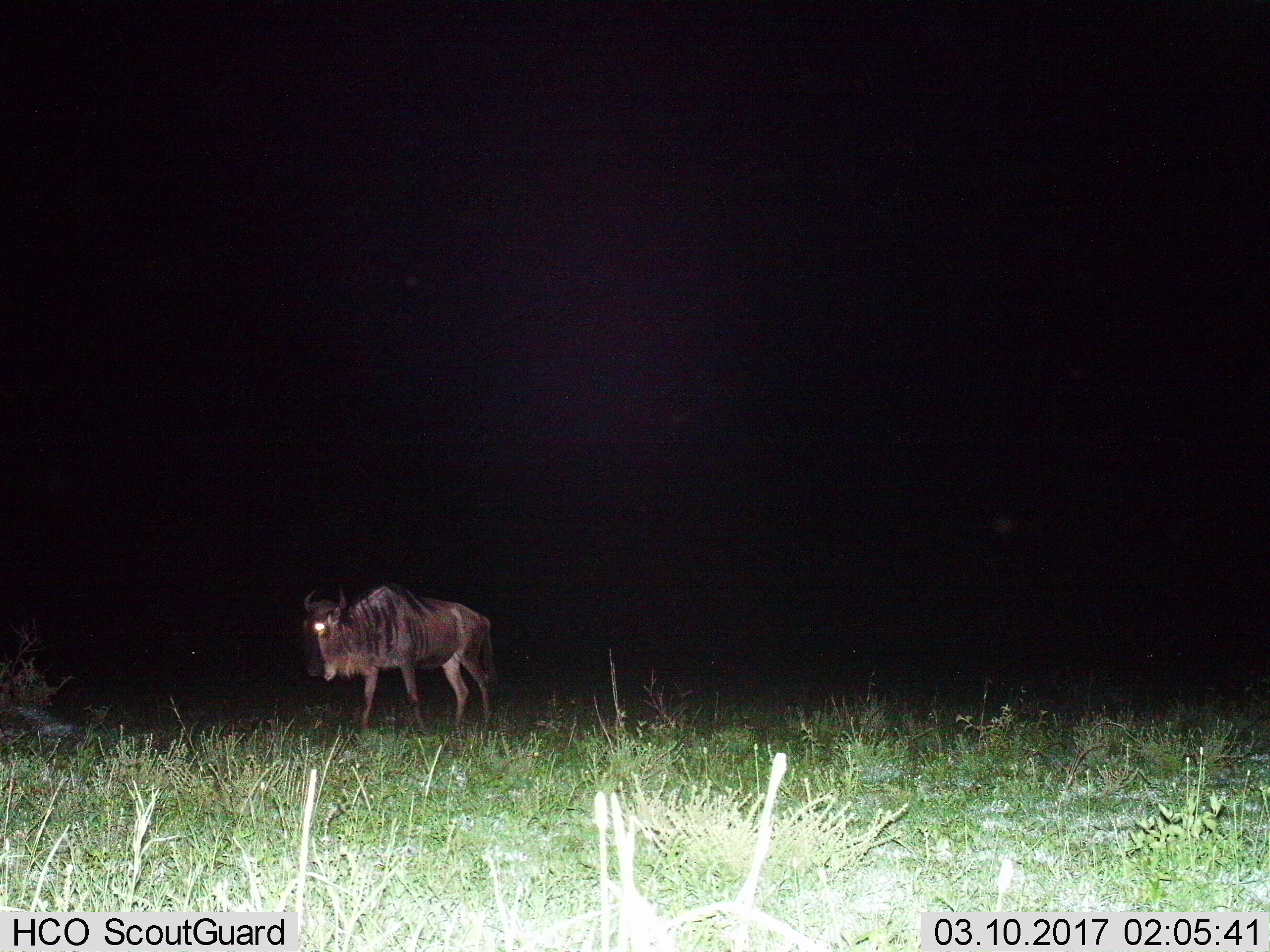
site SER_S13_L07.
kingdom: Animalia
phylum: Chordata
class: Mammalia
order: Artiodactyla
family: Bovidae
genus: Connochaetes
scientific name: Connochaetes taurinus taurinus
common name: blue wildebeest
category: wildebeestblue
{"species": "wildebeestblue (blue wildebeest) (Connochaetes taurinus taurinus)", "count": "1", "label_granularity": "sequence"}